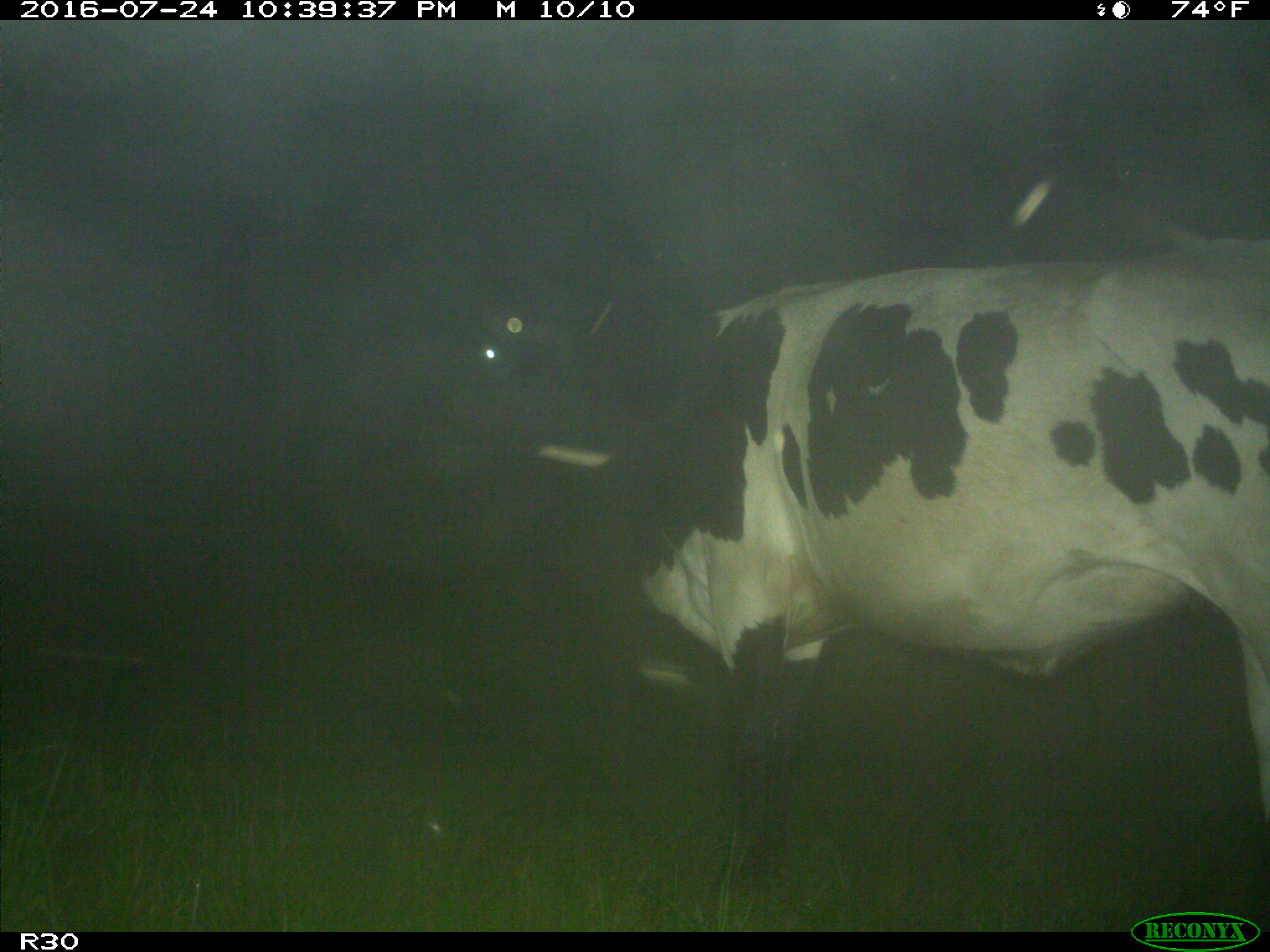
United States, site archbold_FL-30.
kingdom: Animalia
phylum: Chordata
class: Mammalia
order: Artiodactyla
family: Bovidae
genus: Bos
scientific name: Bos taurus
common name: domestic cow